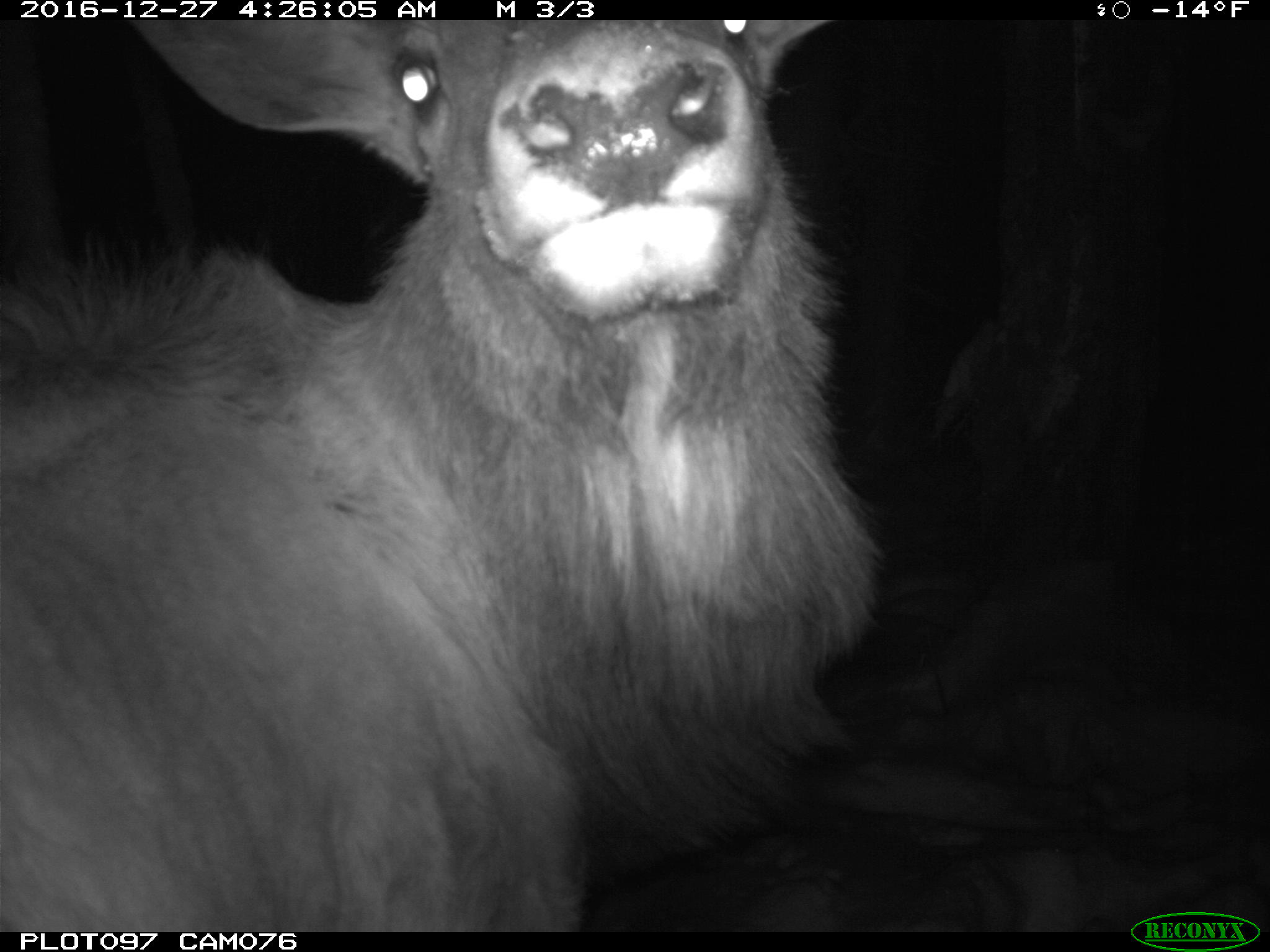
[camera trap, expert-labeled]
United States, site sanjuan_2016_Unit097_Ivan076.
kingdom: Animalia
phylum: Chordata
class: Mammalia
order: Artiodactyla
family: Cervidae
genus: Cervus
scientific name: Cervus elaphus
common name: red deer